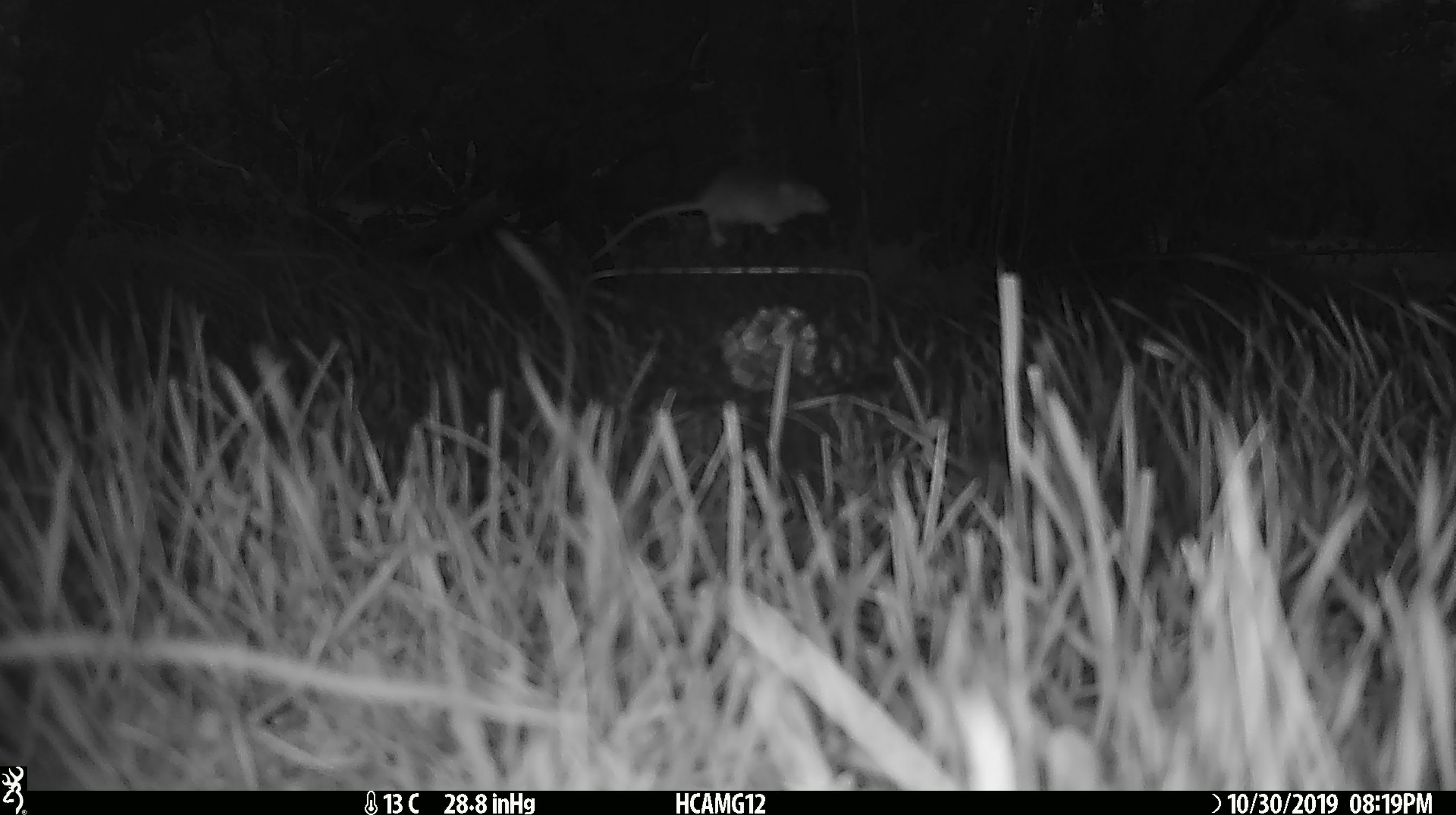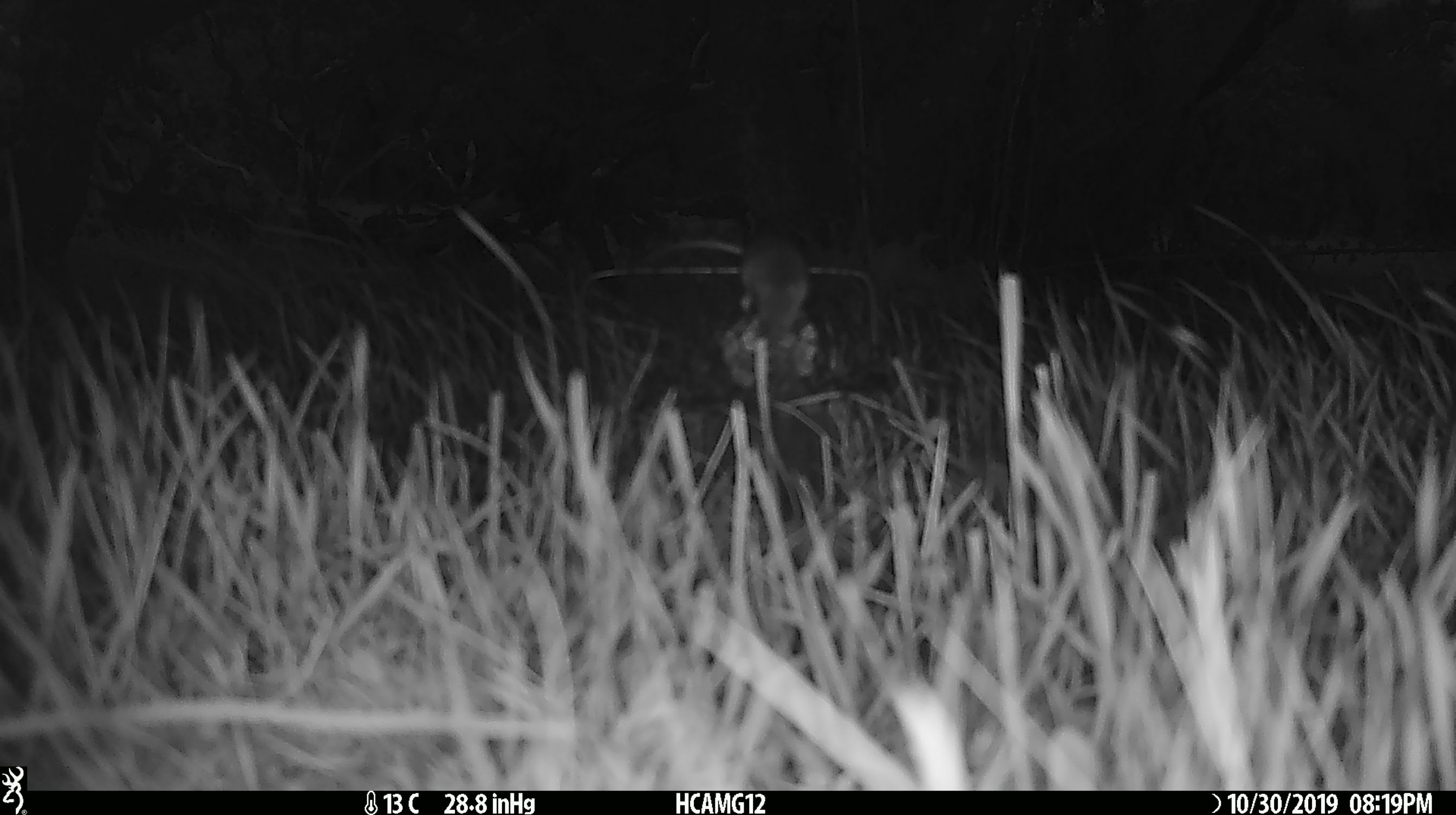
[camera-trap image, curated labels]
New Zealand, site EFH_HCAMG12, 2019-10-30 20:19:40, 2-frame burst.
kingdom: Animalia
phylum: Chordata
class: Mammalia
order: Rodentia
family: Muridae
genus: Mus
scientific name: Mus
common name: mouse